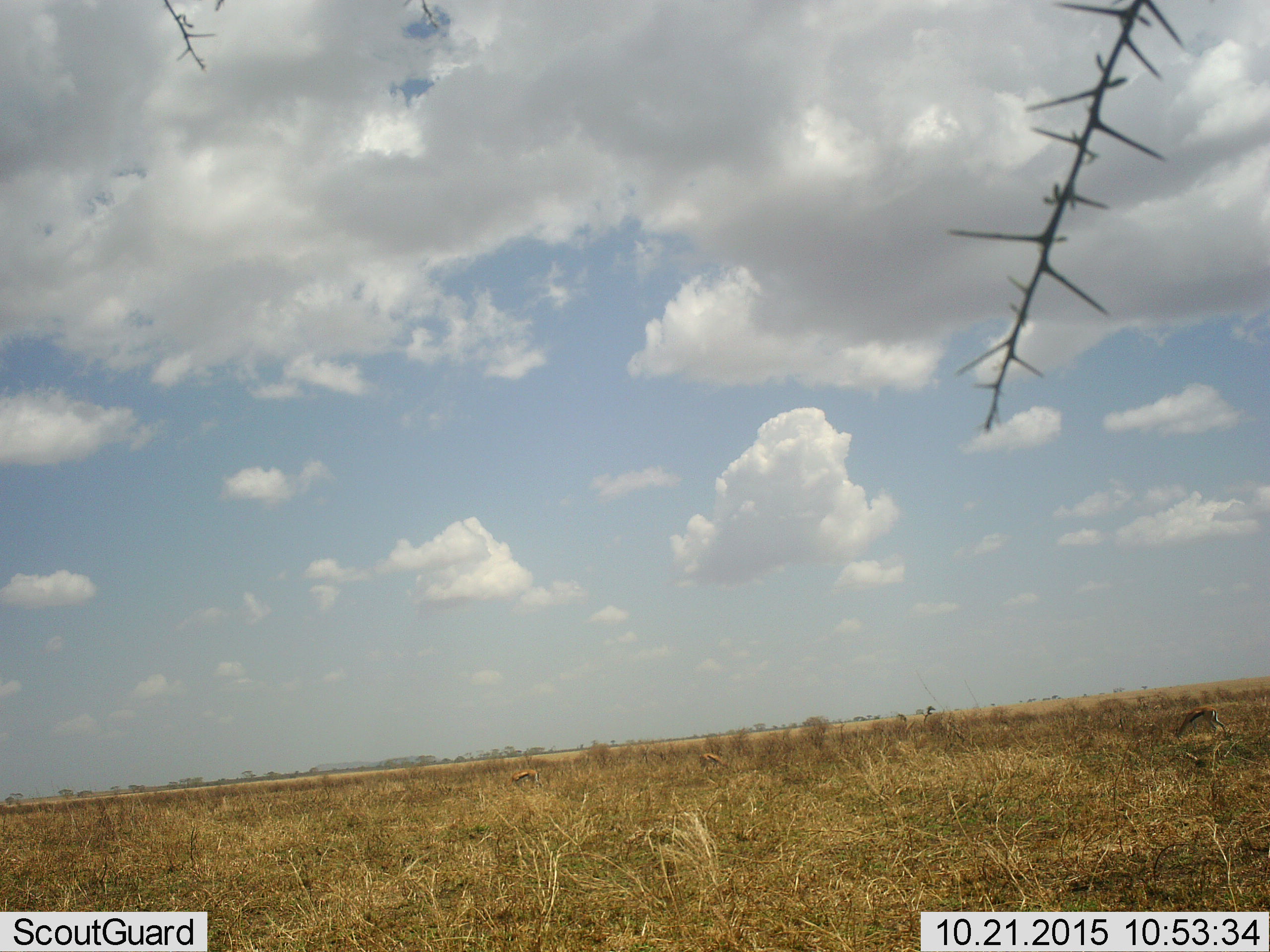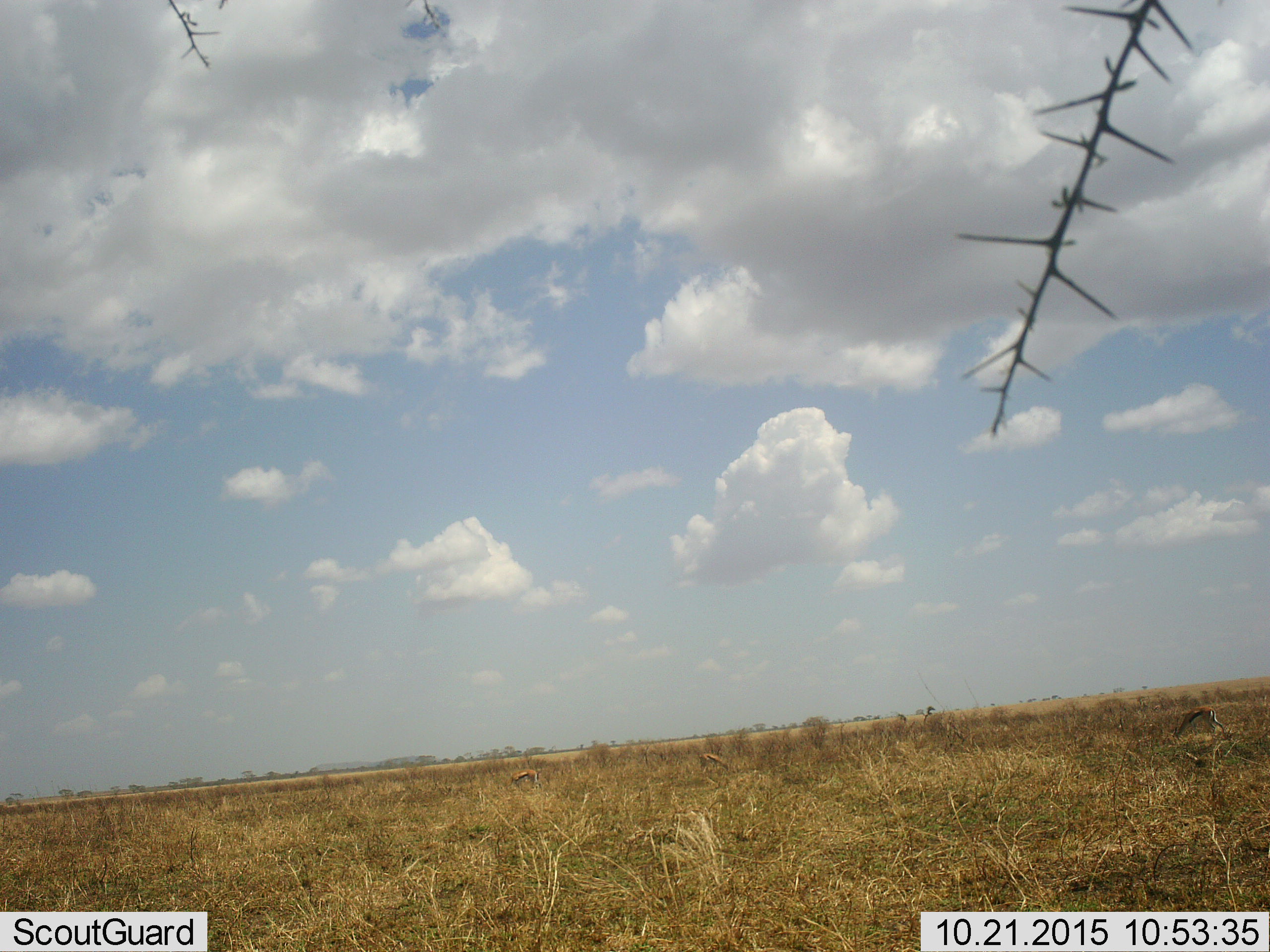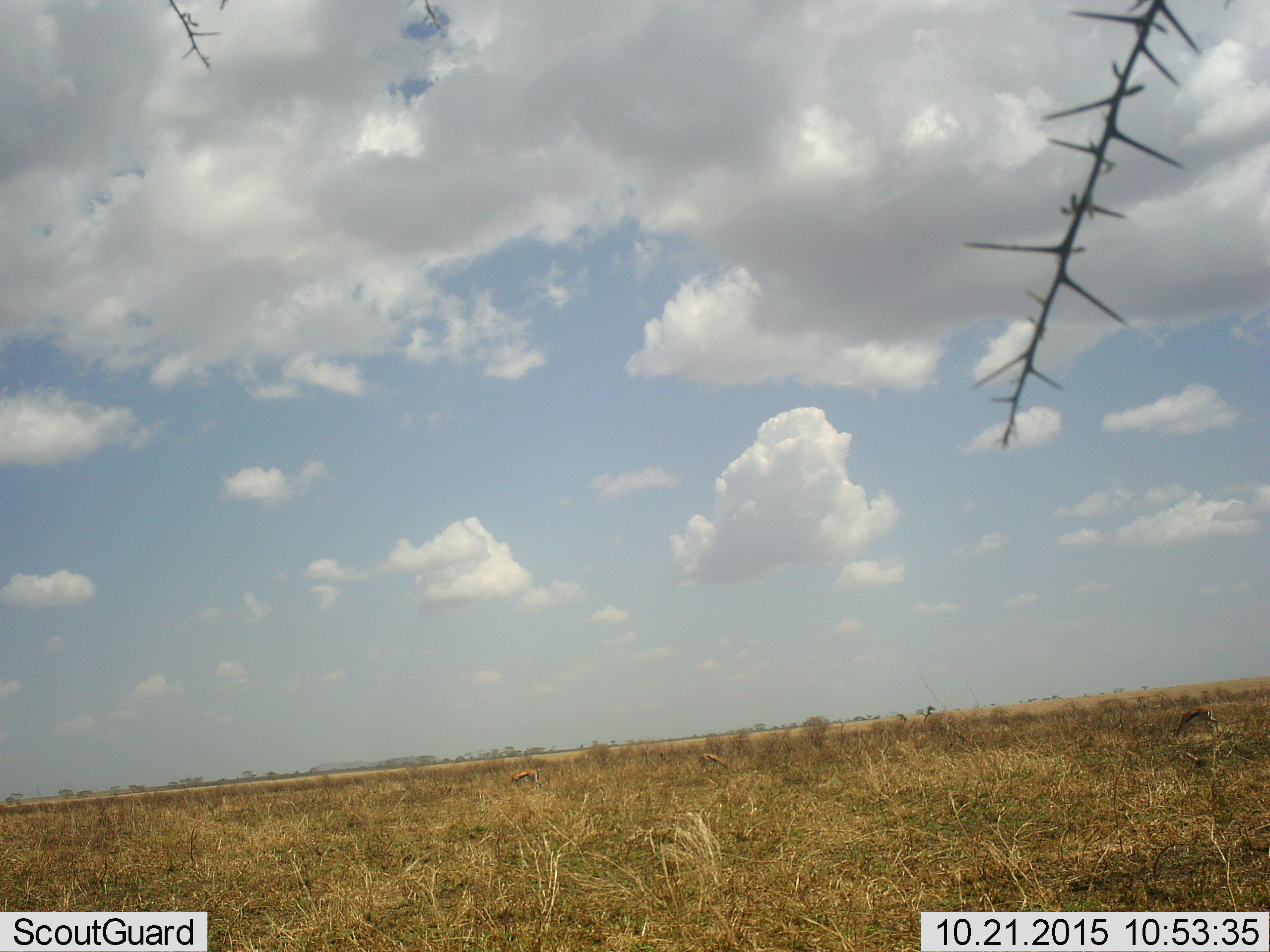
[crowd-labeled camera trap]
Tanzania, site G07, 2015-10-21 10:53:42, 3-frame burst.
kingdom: Animalia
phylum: Chordata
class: Mammalia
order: Artiodactyla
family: Bovidae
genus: Eudorcas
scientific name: Eudorcas thomsonii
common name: thomson's gazelle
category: gazellethomsons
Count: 3.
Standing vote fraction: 17%.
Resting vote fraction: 0%.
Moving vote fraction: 0%.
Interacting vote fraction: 0%.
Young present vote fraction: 0%.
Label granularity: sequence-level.